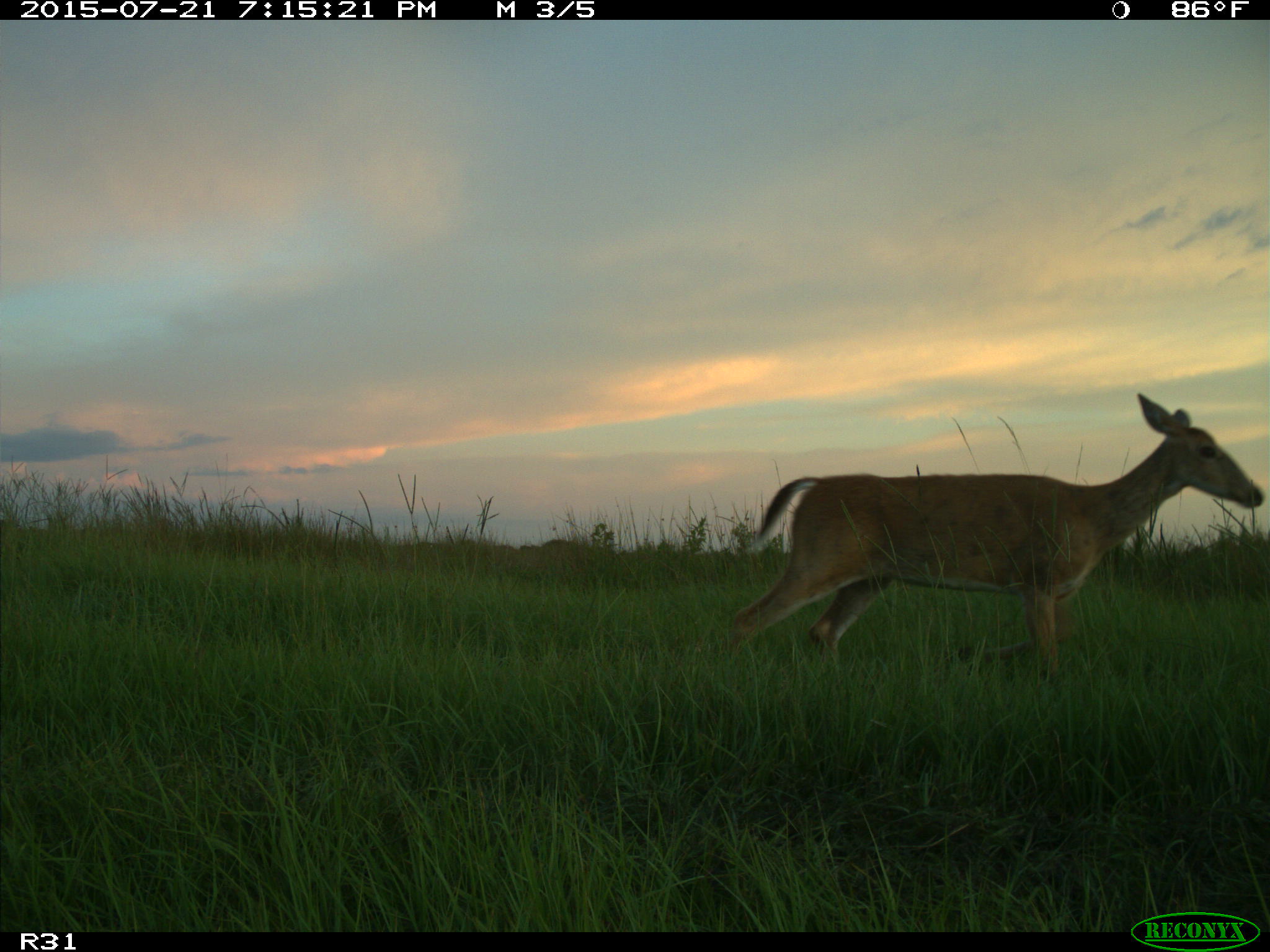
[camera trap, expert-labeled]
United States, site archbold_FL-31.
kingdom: Animalia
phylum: Chordata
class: Mammalia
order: Artiodactyla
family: Cervidae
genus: Odocoileus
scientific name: Odocoileus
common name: deer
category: unidentified deer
Unidentified deer (deer) (Odocoileus).